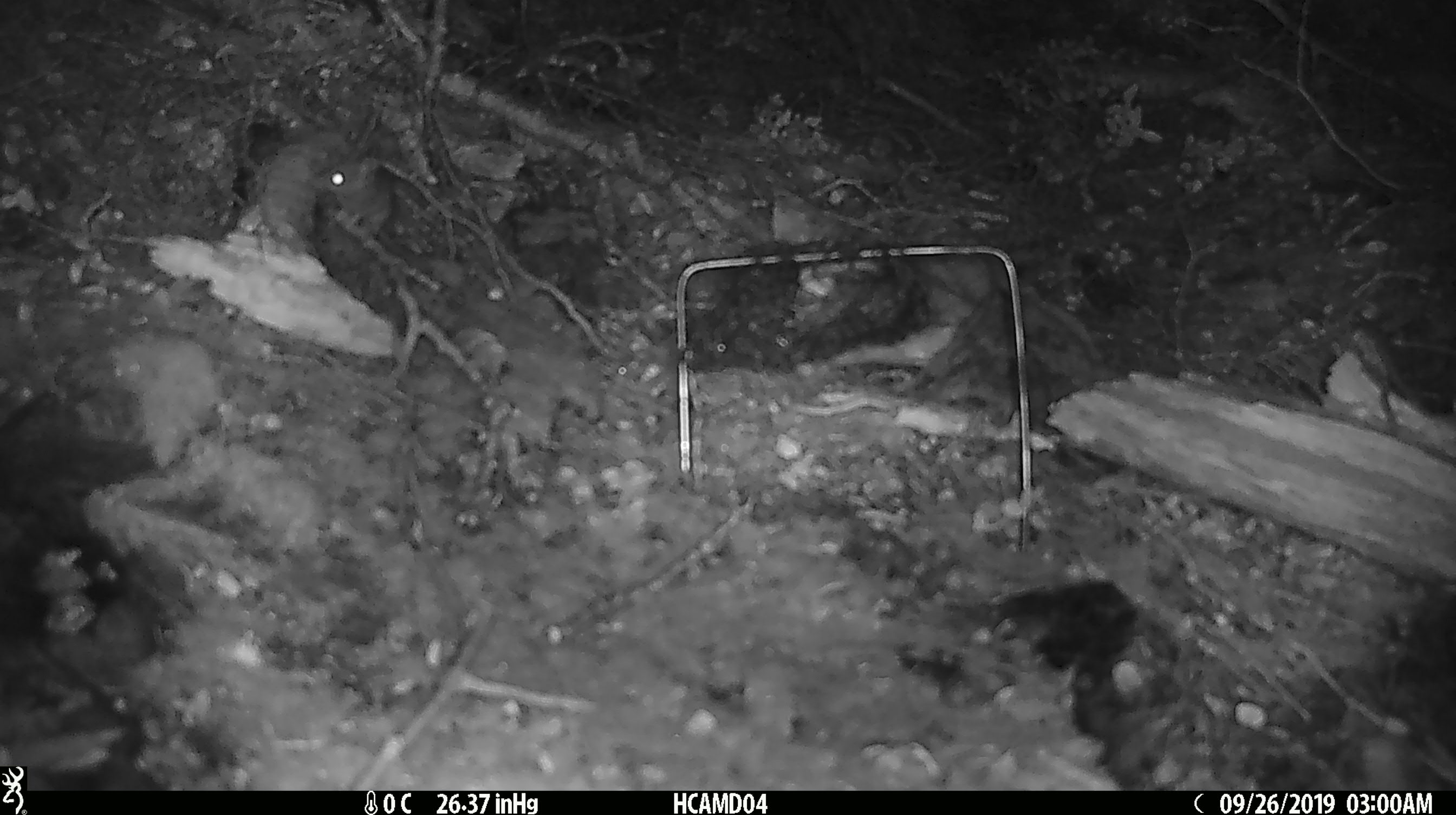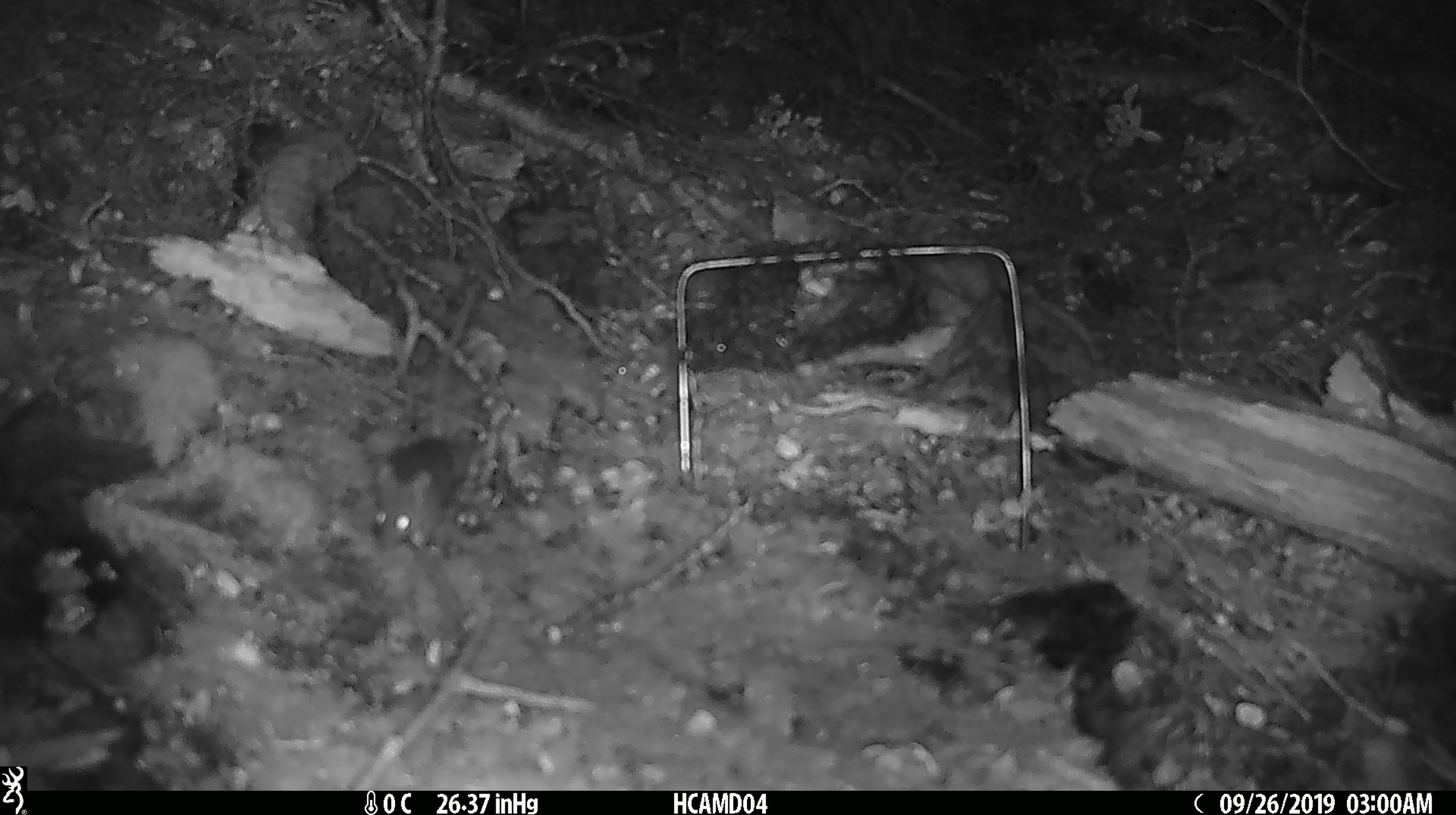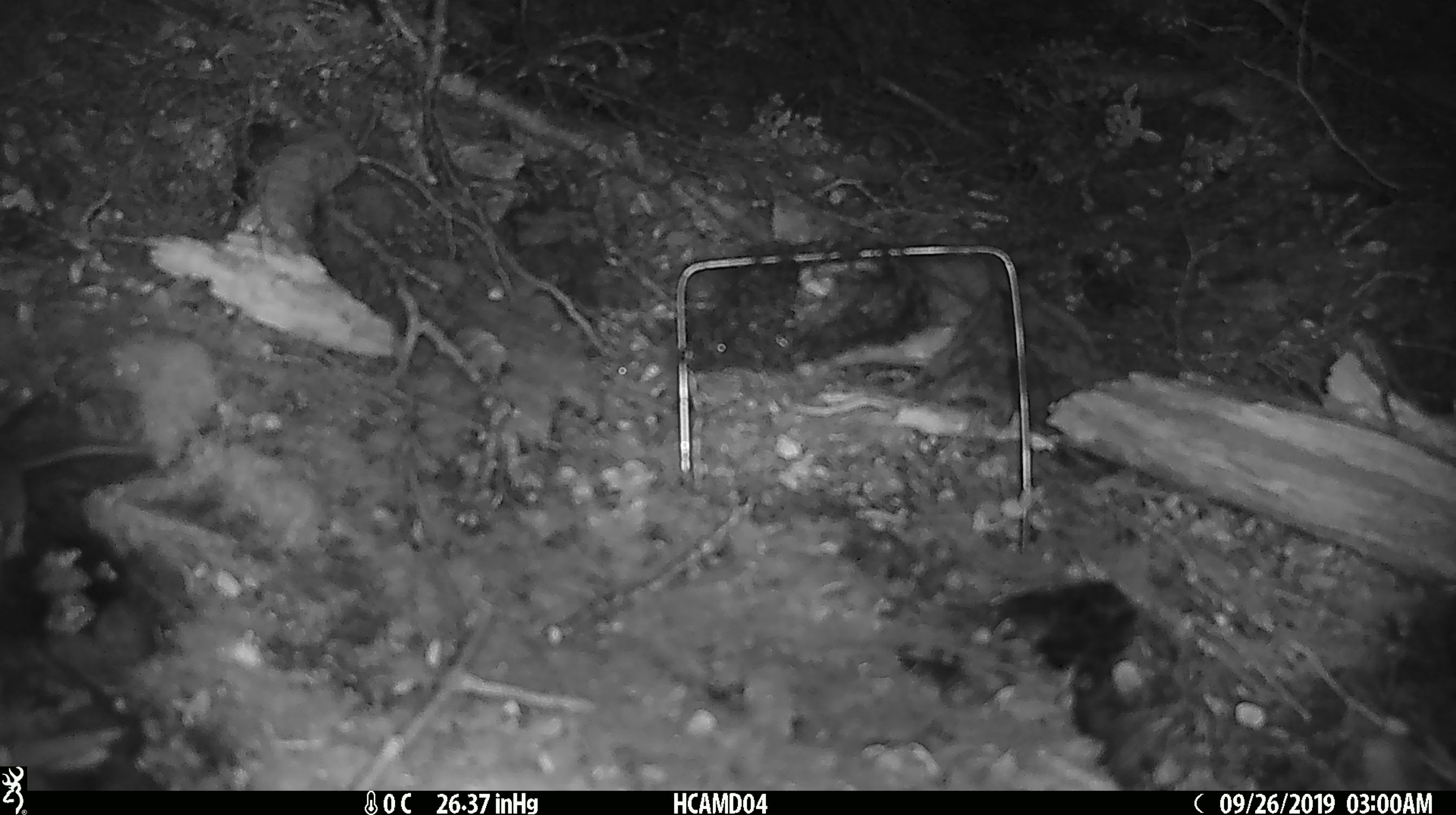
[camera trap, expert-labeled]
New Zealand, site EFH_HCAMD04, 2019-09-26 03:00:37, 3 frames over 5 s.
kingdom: Animalia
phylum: Chordata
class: Mammalia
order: Rodentia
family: Muridae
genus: Mus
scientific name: Mus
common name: mouse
Mouse (Mus).